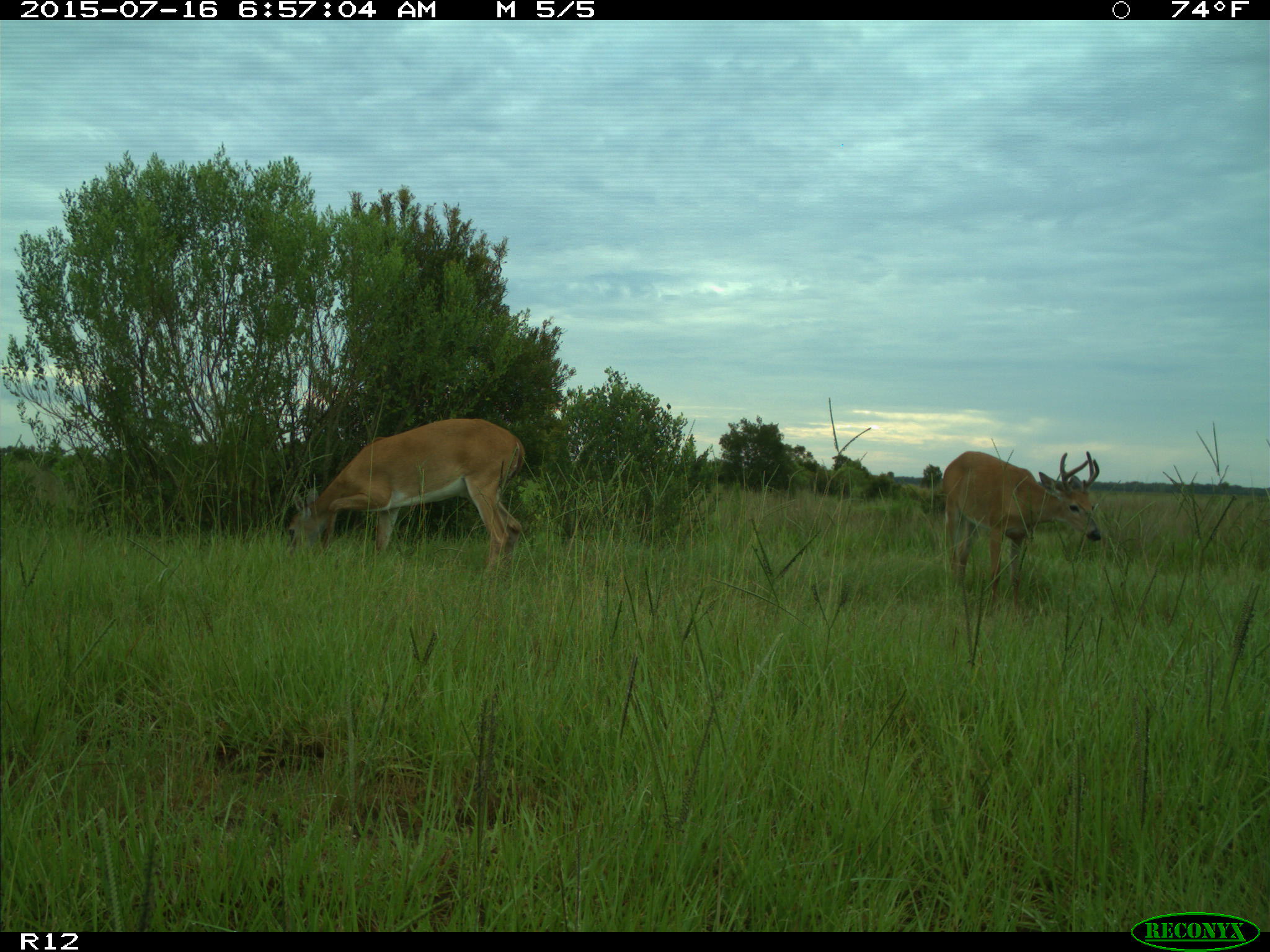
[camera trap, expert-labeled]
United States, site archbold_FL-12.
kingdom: Animalia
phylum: Chordata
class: Mammalia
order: Artiodactyla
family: Cervidae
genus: Odocoileus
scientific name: Odocoileus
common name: deer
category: unidentified deer